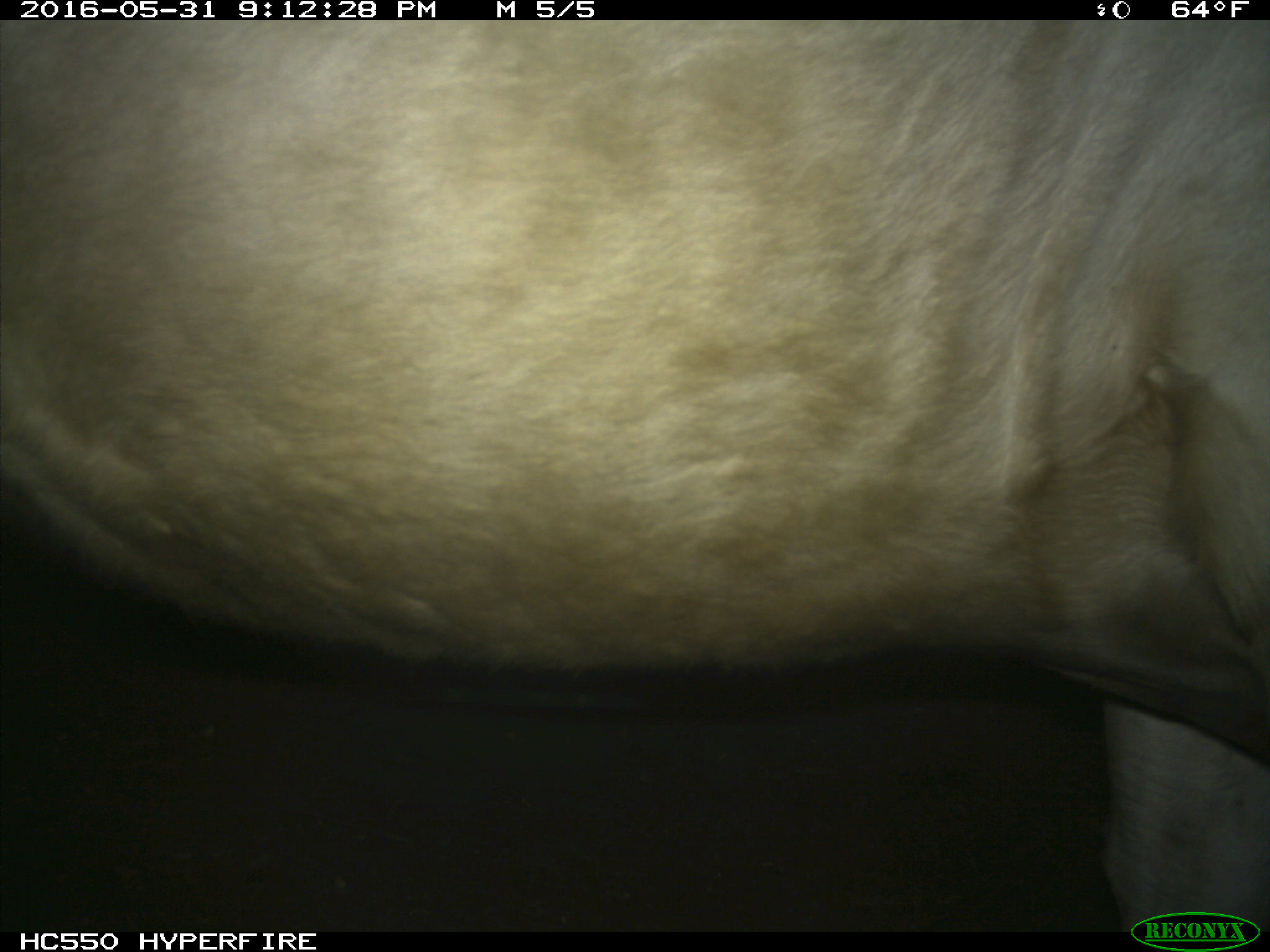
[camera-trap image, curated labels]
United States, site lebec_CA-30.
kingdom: Animalia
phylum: Chordata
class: Mammalia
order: Artiodactyla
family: Bovidae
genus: Bos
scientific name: Bos taurus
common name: domestic cow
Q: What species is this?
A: Bos taurus (domestic cow).